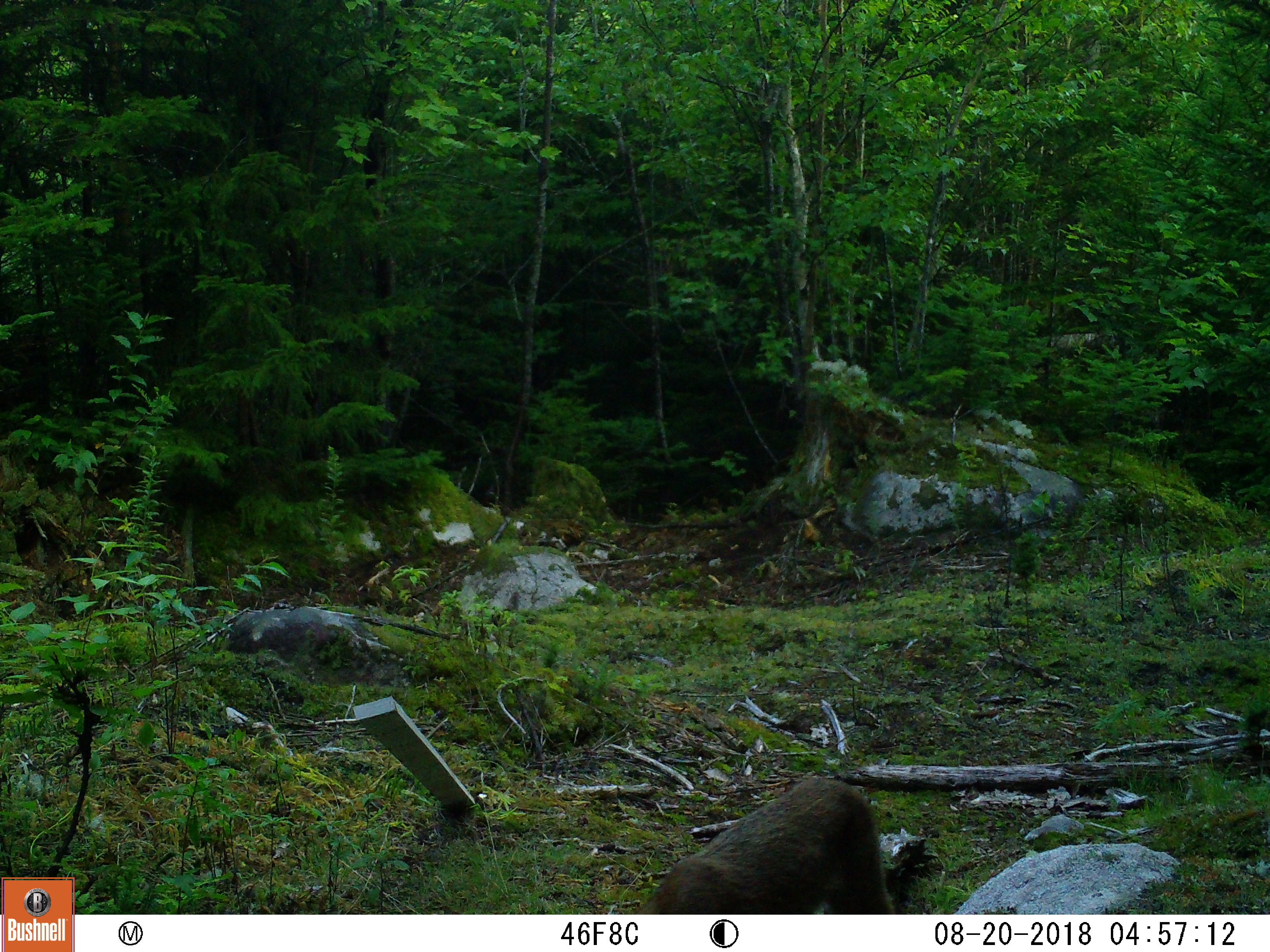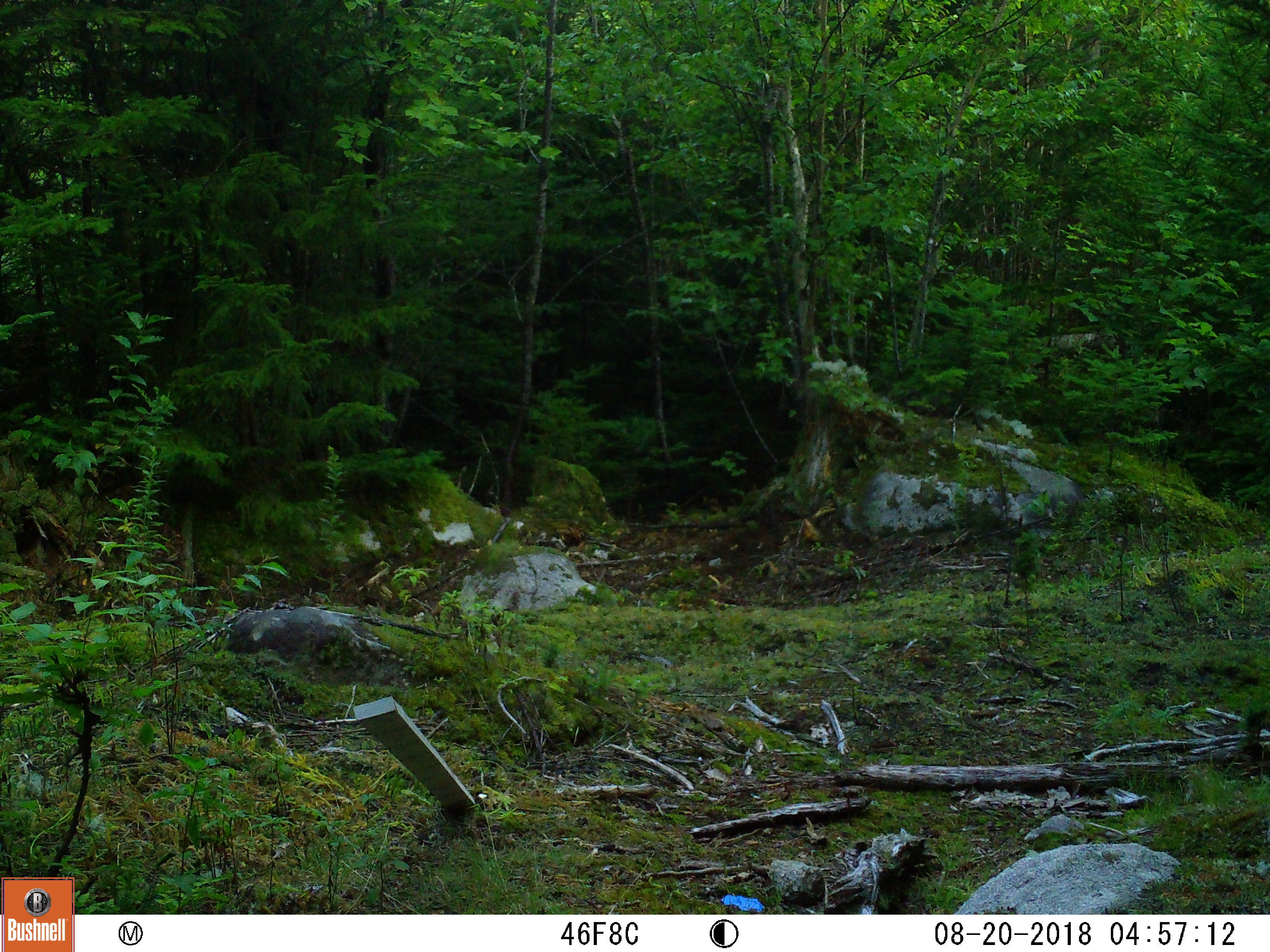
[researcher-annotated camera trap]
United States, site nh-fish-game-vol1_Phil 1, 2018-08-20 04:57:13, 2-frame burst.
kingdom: Animalia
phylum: Chordata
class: Mammalia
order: Carnivora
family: Felidae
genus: Lynx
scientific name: Lynx rufus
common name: bobcat